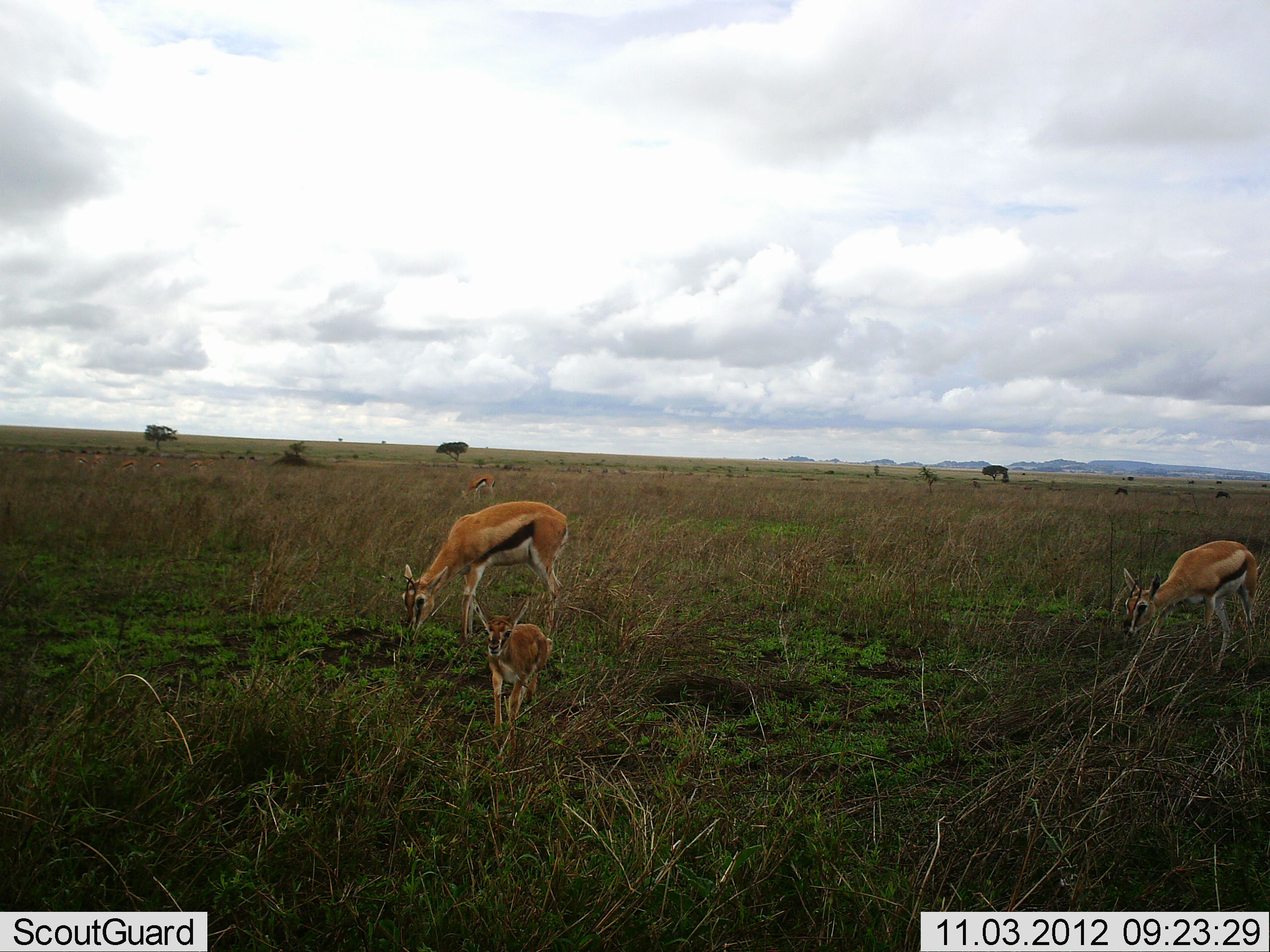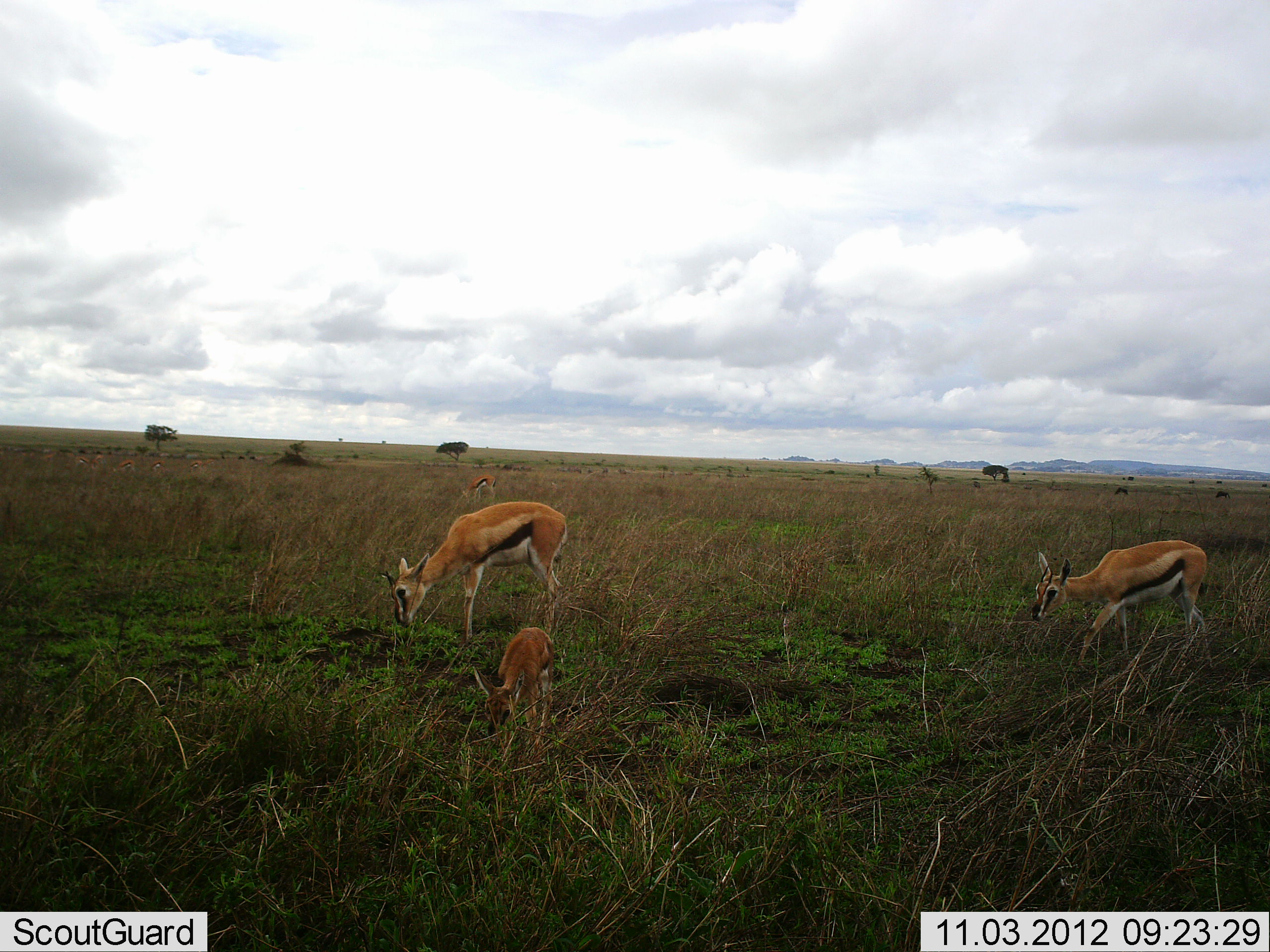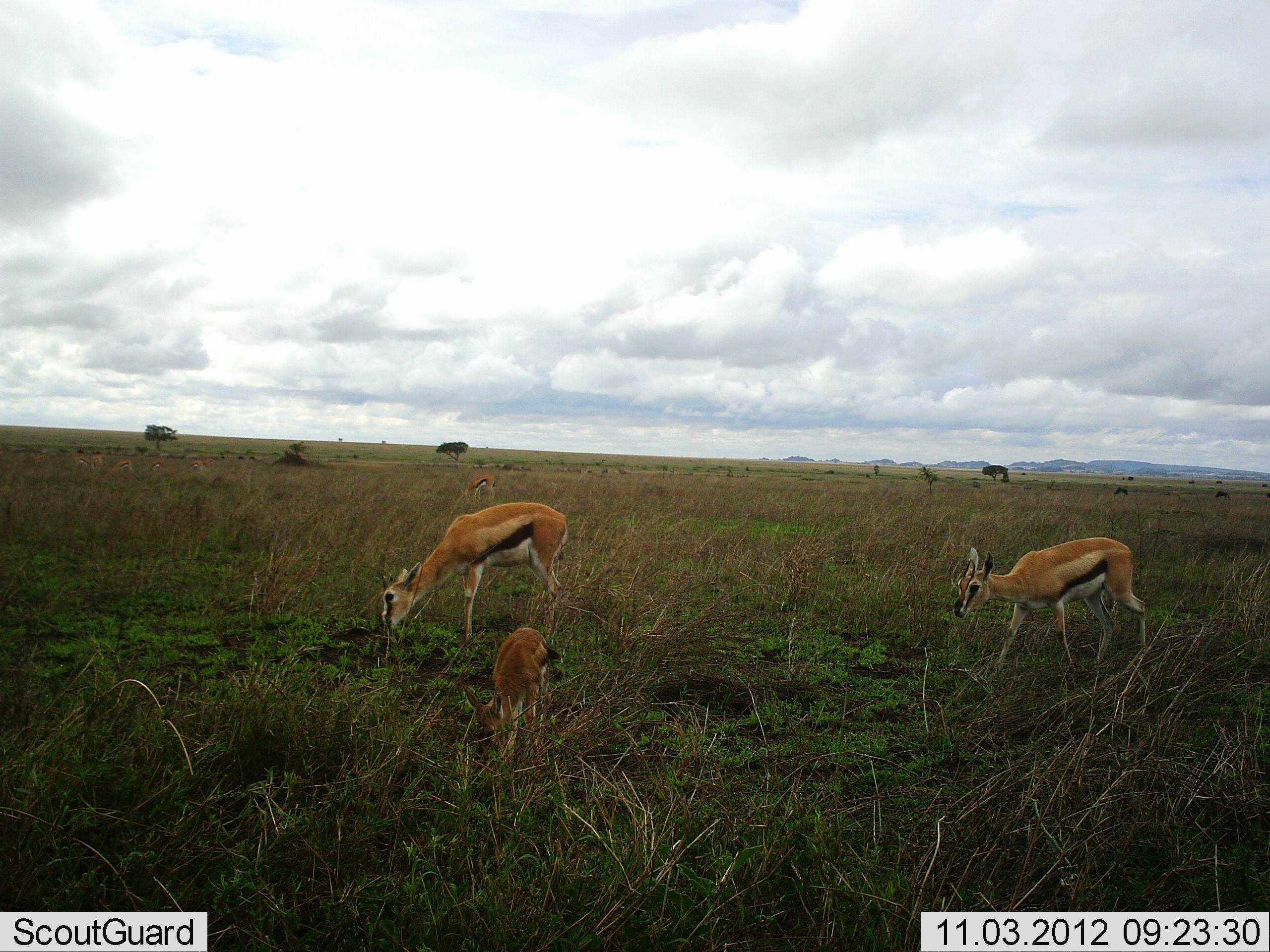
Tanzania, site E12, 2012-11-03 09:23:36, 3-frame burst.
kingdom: Animalia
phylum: Chordata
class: Mammalia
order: Artiodactyla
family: Bovidae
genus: Eudorcas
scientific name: Eudorcas thomsonii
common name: thomson's gazelle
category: gazellethomsons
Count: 3.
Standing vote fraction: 10%.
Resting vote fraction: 0%.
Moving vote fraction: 40%.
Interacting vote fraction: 0%.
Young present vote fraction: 100%.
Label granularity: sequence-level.